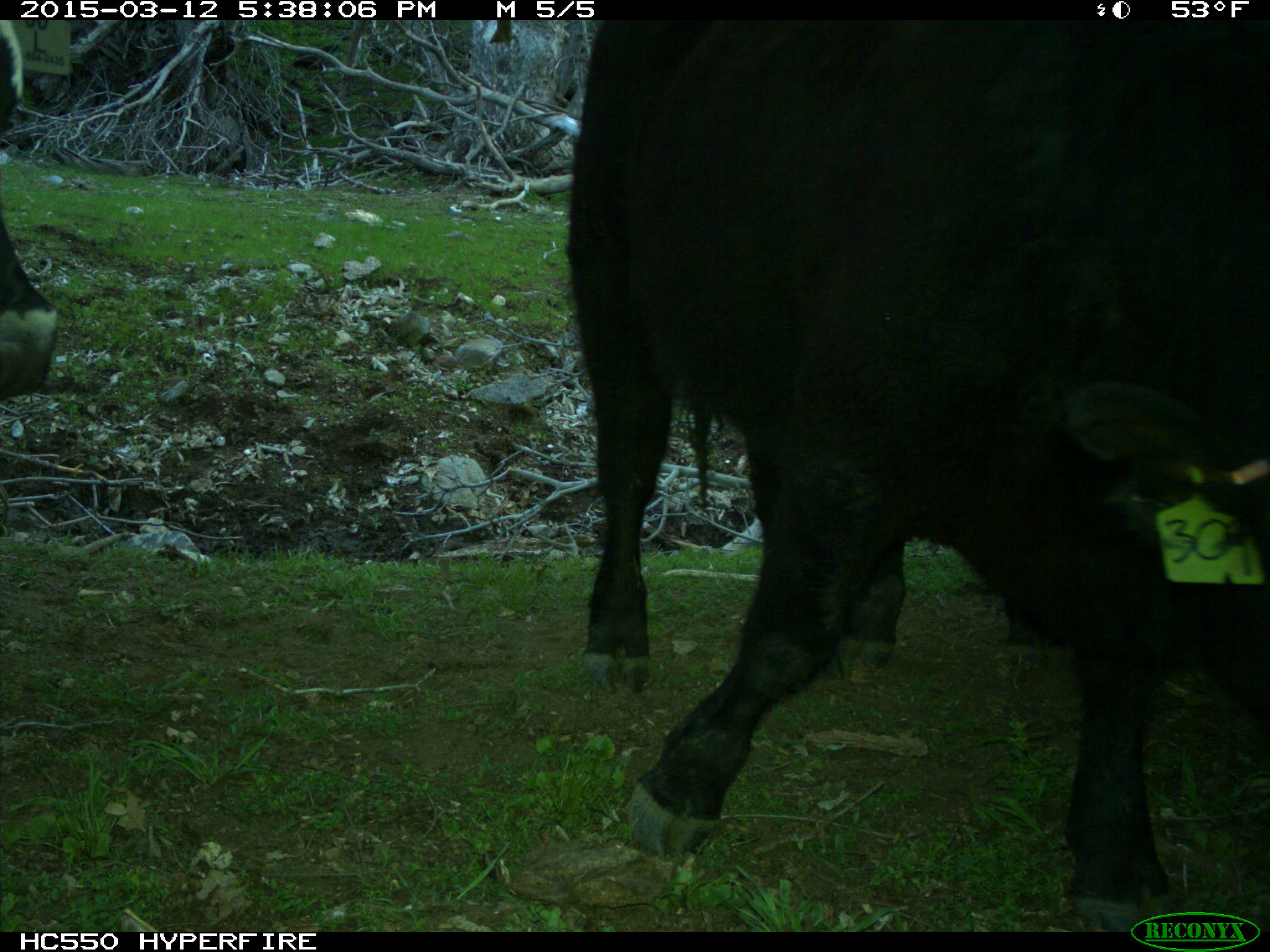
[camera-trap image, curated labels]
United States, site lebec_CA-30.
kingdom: Animalia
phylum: Chordata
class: Mammalia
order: Artiodactyla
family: Bovidae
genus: Bos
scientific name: Bos taurus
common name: domestic cow